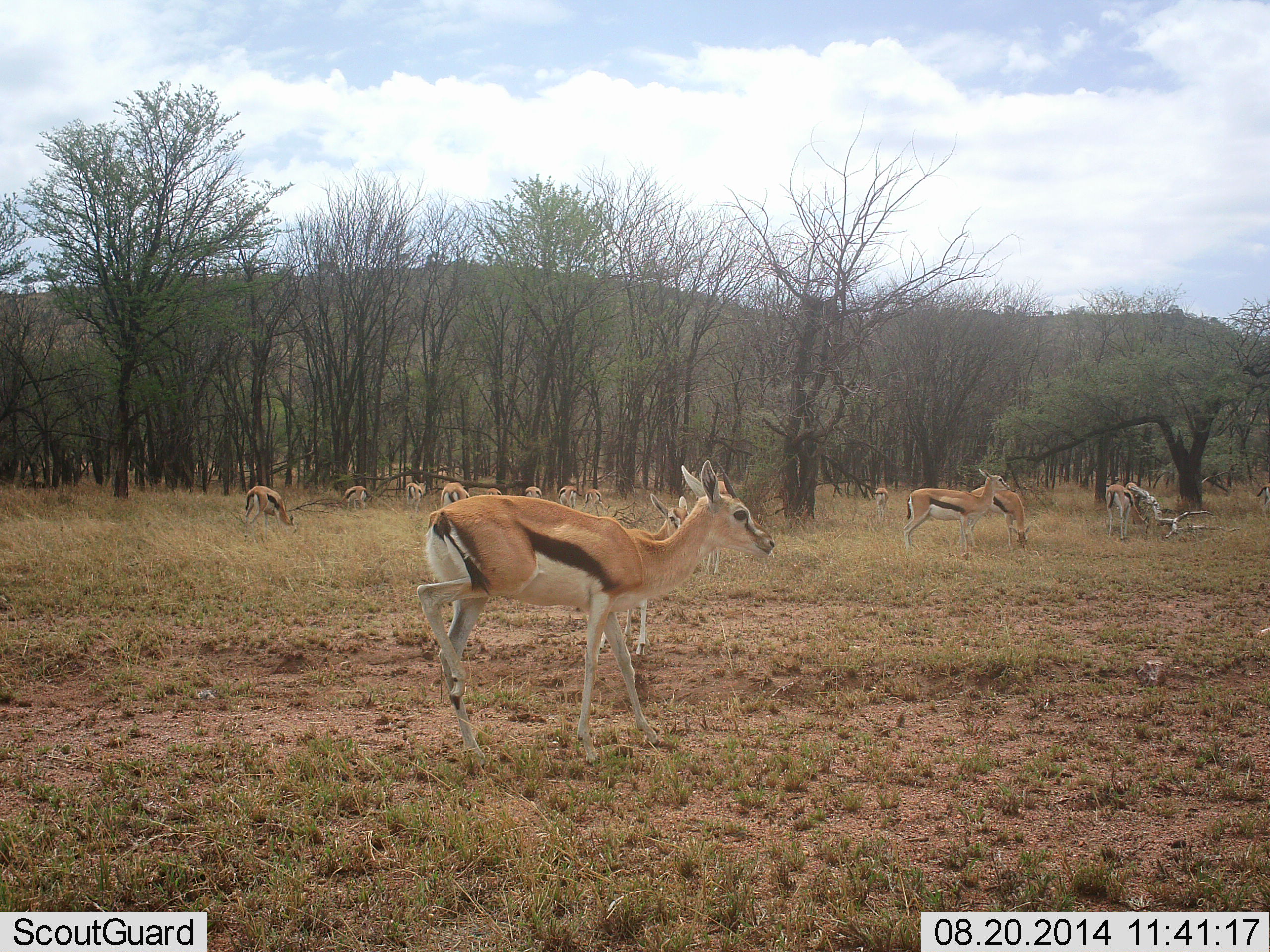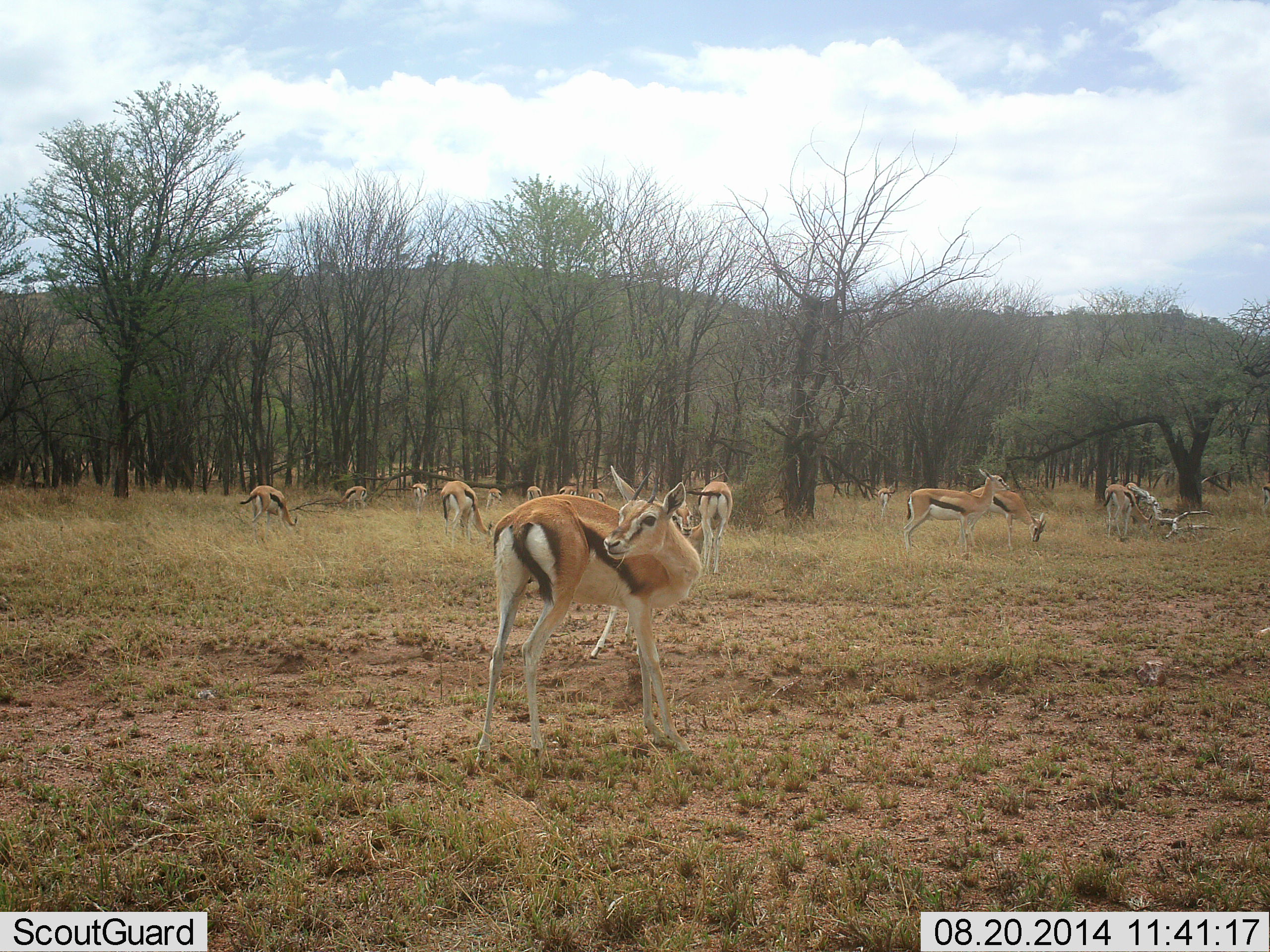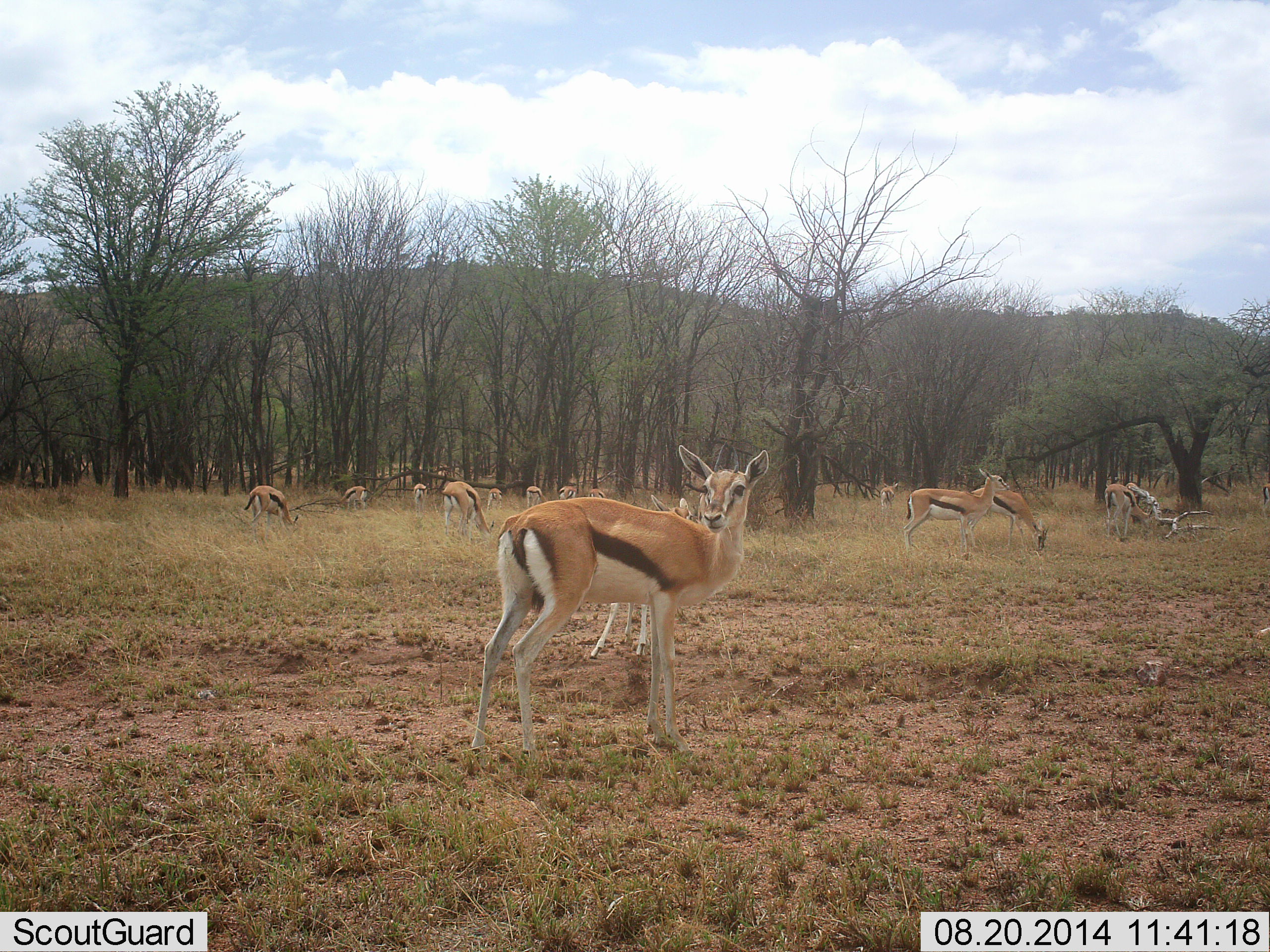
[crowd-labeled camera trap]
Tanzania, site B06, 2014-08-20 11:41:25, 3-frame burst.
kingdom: Animalia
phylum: Chordata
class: Mammalia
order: Artiodactyla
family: Bovidae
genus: Eudorcas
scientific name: Eudorcas thomsonii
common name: thomson's gazelle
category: gazellethomsons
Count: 11-50.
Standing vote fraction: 80%.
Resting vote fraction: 0%.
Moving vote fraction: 20%.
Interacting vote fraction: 0%.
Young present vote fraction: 10%.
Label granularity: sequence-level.